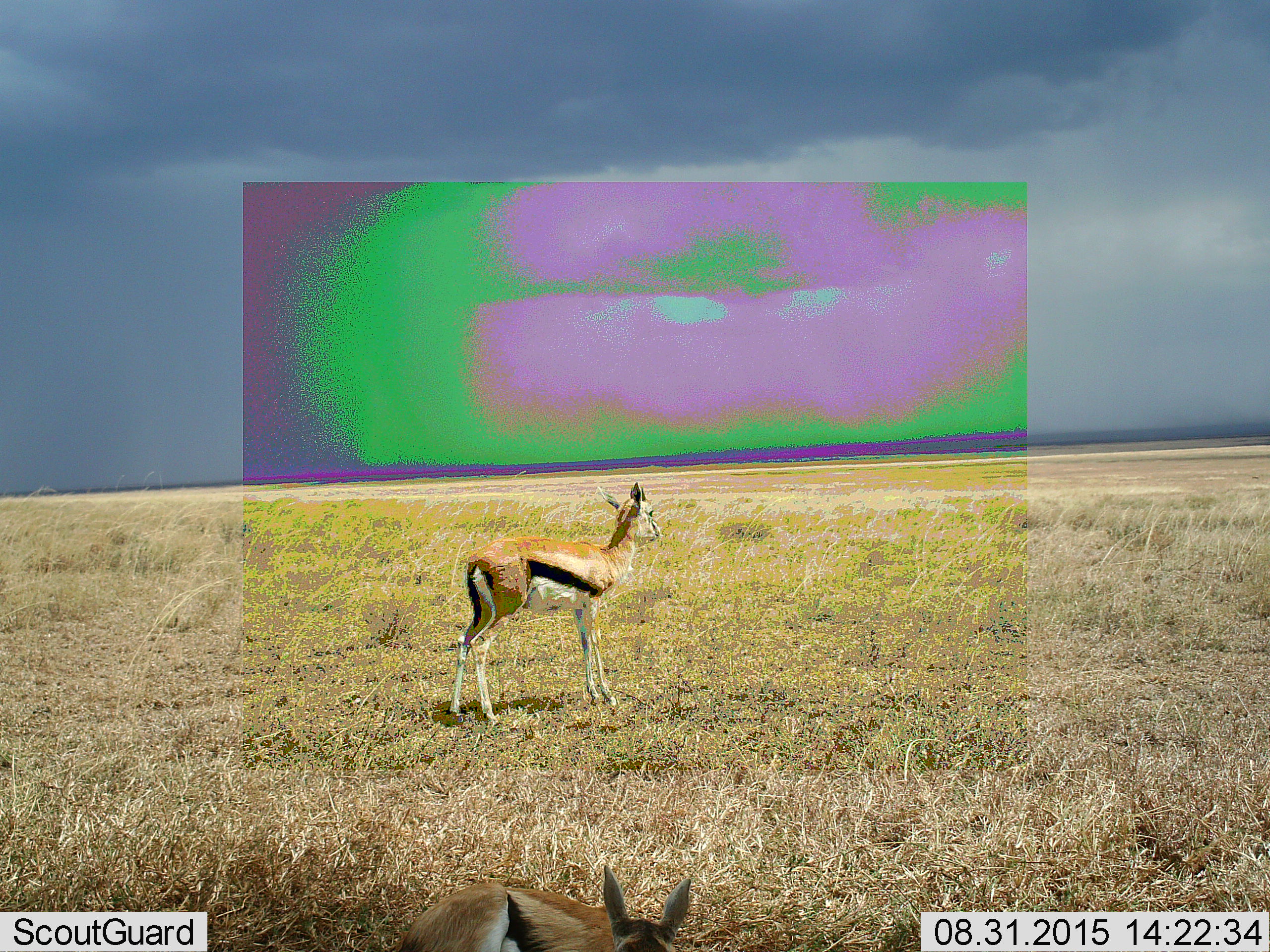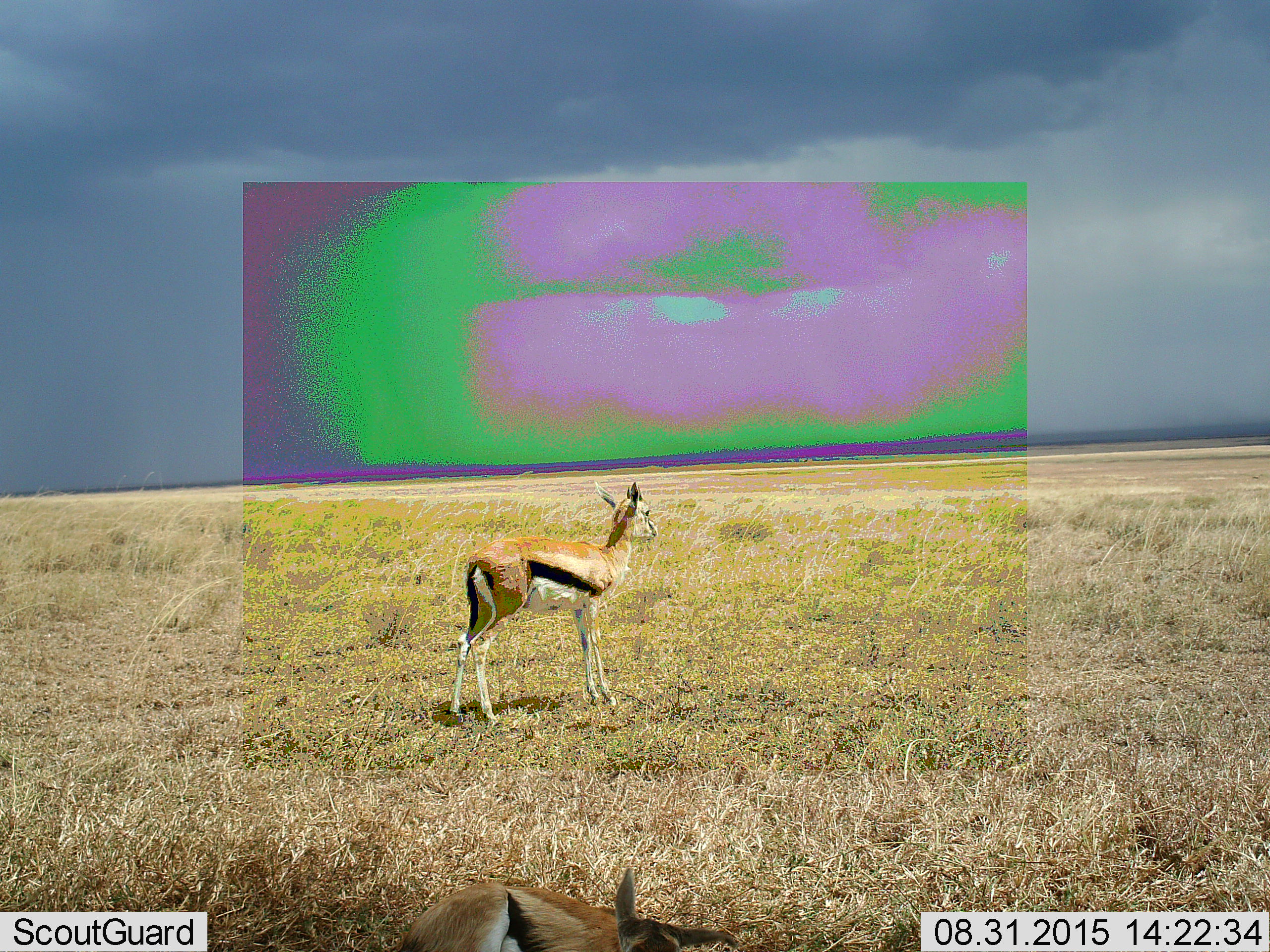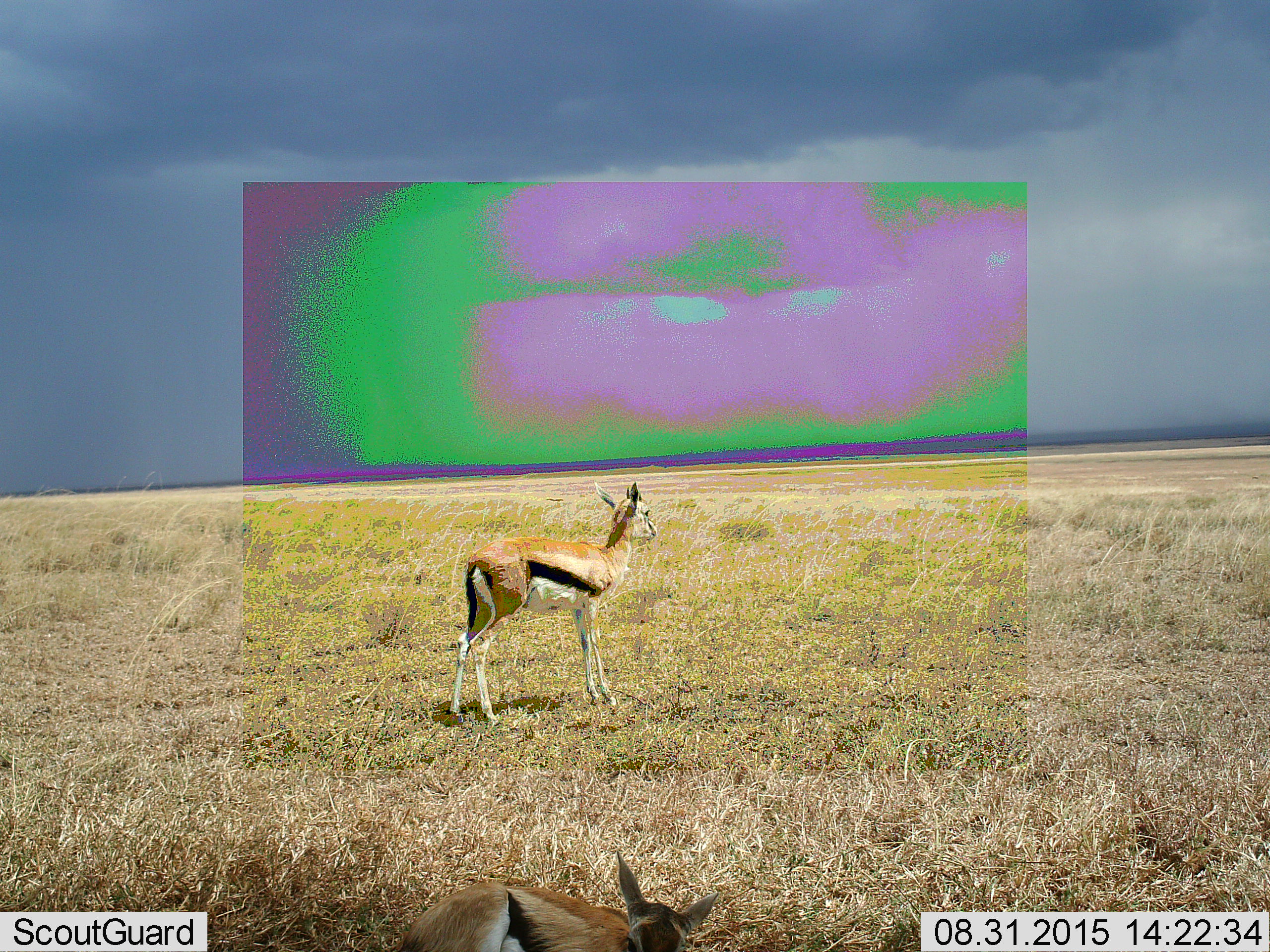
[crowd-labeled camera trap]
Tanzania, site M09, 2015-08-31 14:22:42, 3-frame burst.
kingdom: Animalia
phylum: Chordata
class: Mammalia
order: Artiodactyla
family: Bovidae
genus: Eudorcas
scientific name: Eudorcas thomsonii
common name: thomson's gazelle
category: gazellethomsons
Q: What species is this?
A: Gazellethomsons (thomson's gazelle) (Eudorcas thomsonii).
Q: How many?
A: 2.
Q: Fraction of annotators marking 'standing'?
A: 100%.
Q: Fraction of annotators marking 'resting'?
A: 62%.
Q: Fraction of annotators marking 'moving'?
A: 25%.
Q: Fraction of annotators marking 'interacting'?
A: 0%.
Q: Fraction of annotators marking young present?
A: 25%.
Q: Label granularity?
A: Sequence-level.